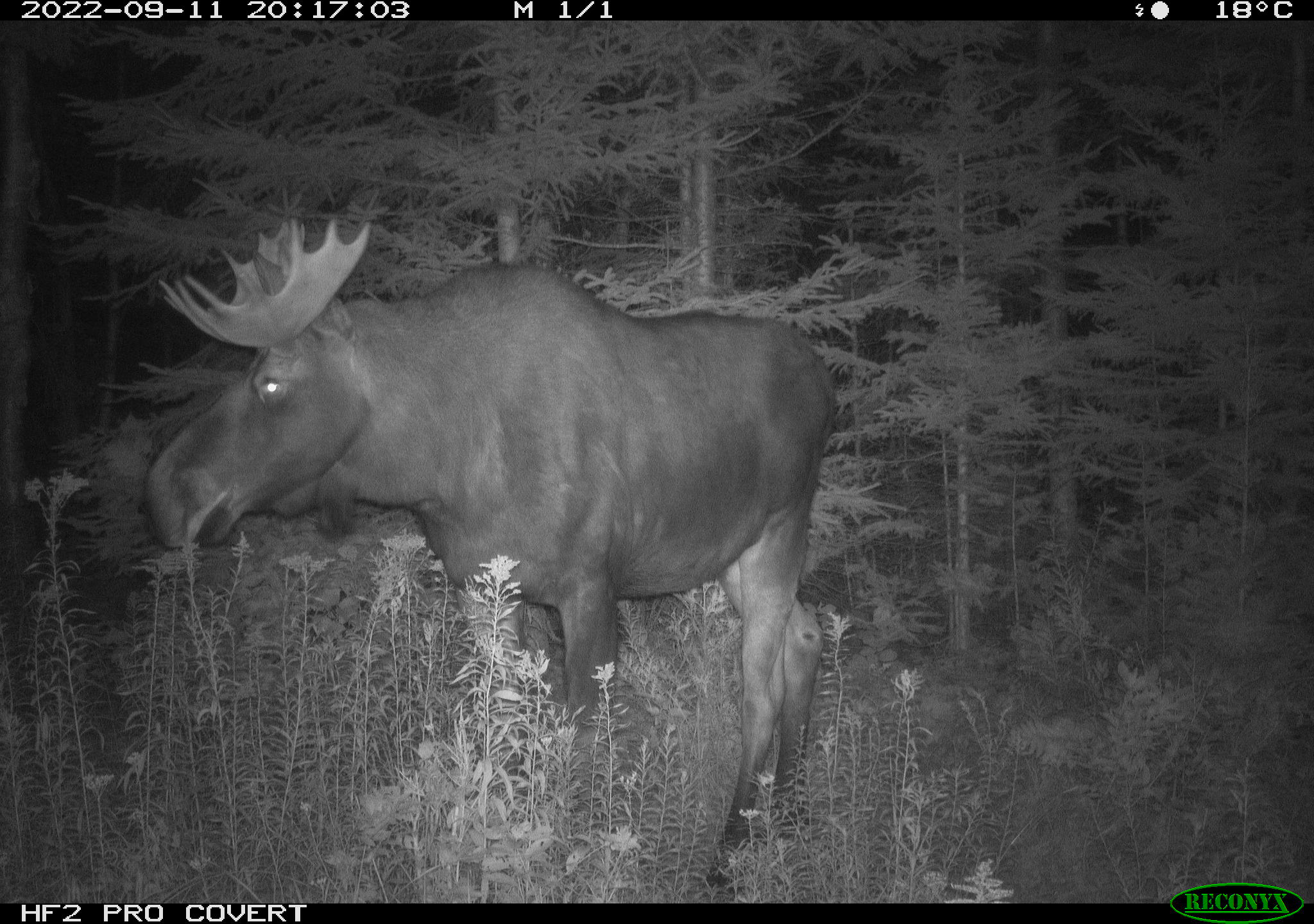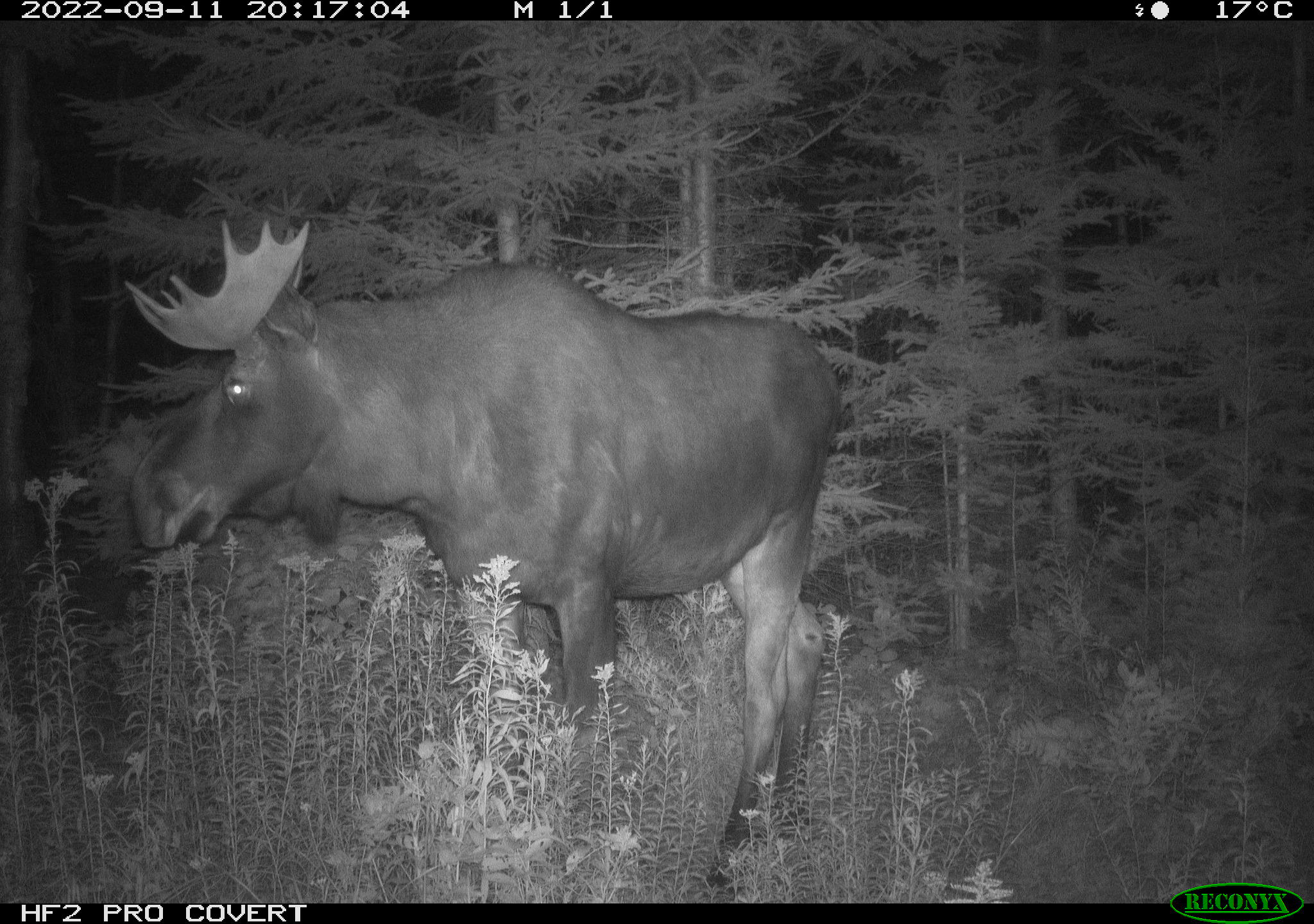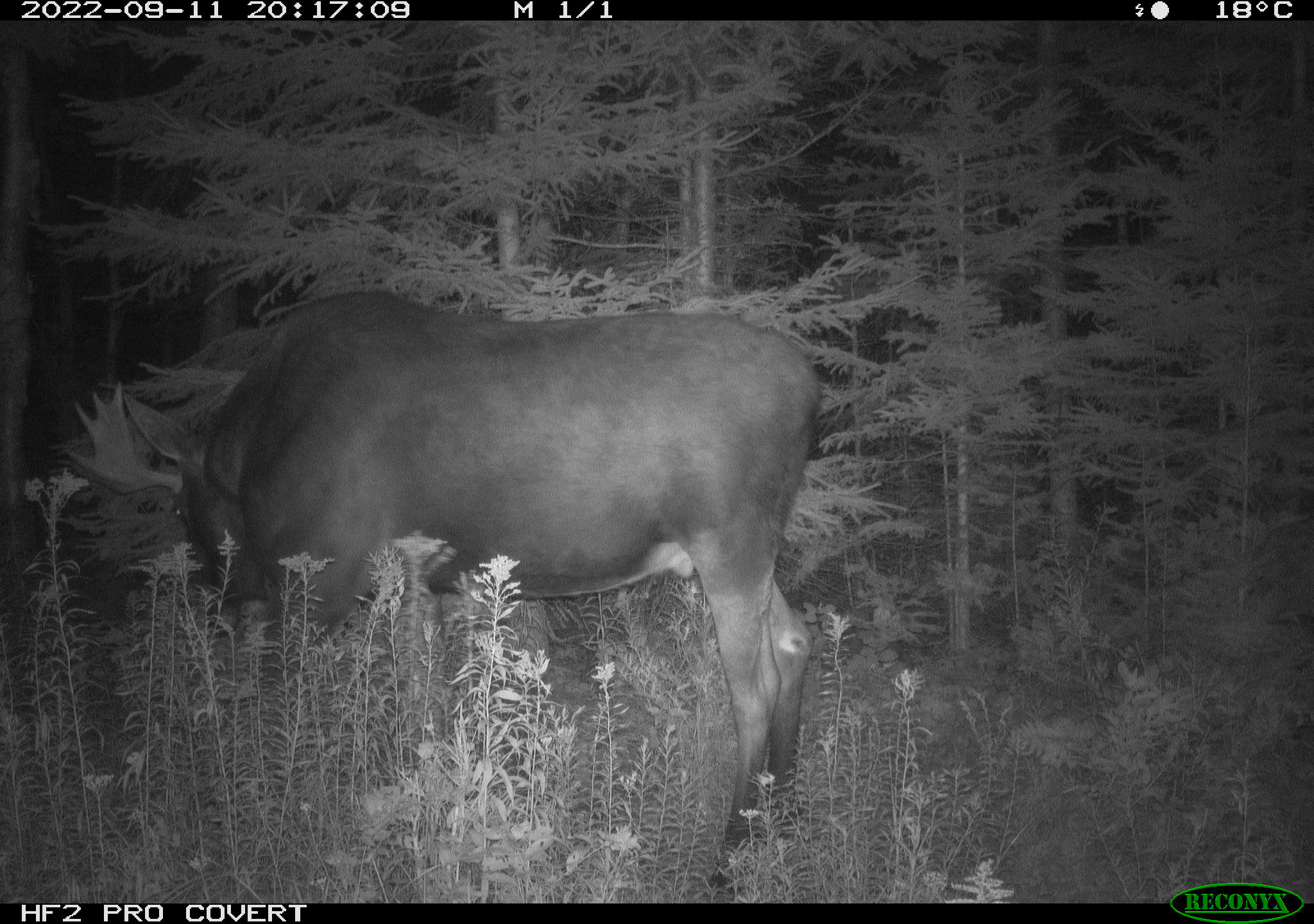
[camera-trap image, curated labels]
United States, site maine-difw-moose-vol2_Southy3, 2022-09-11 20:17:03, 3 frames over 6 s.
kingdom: Animalia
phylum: Chordata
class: Mammalia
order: Artiodactyla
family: Cervidae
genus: Alces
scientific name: Alces alces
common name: moose